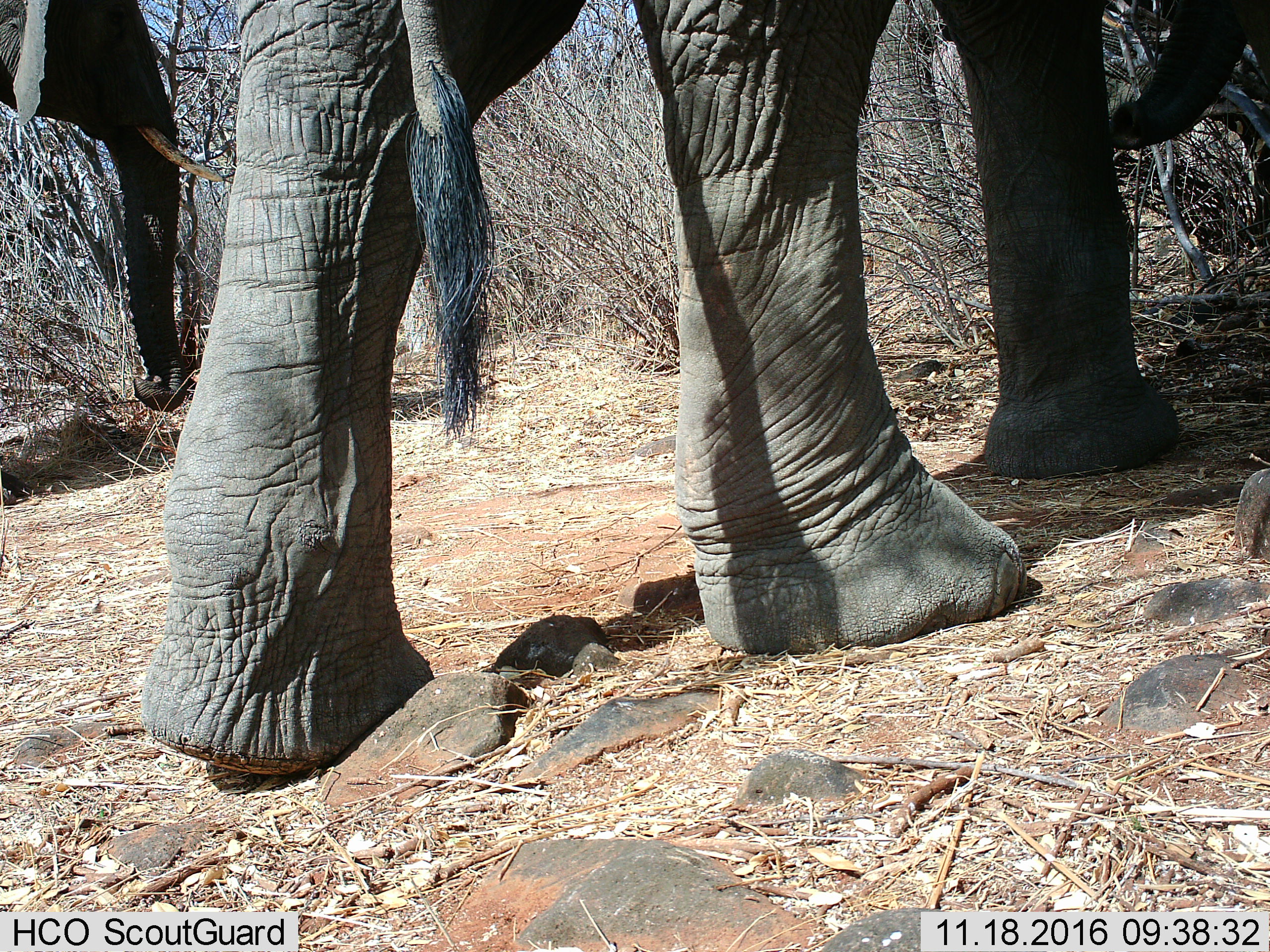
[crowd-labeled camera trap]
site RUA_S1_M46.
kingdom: Animalia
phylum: Chordata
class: Mammalia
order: Proboscidea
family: Elephantidae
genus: Loxodonta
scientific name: Loxodonta africana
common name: african bush elephant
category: elephant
Elephant (african bush elephant) (Loxodonta africana), count 2. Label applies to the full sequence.